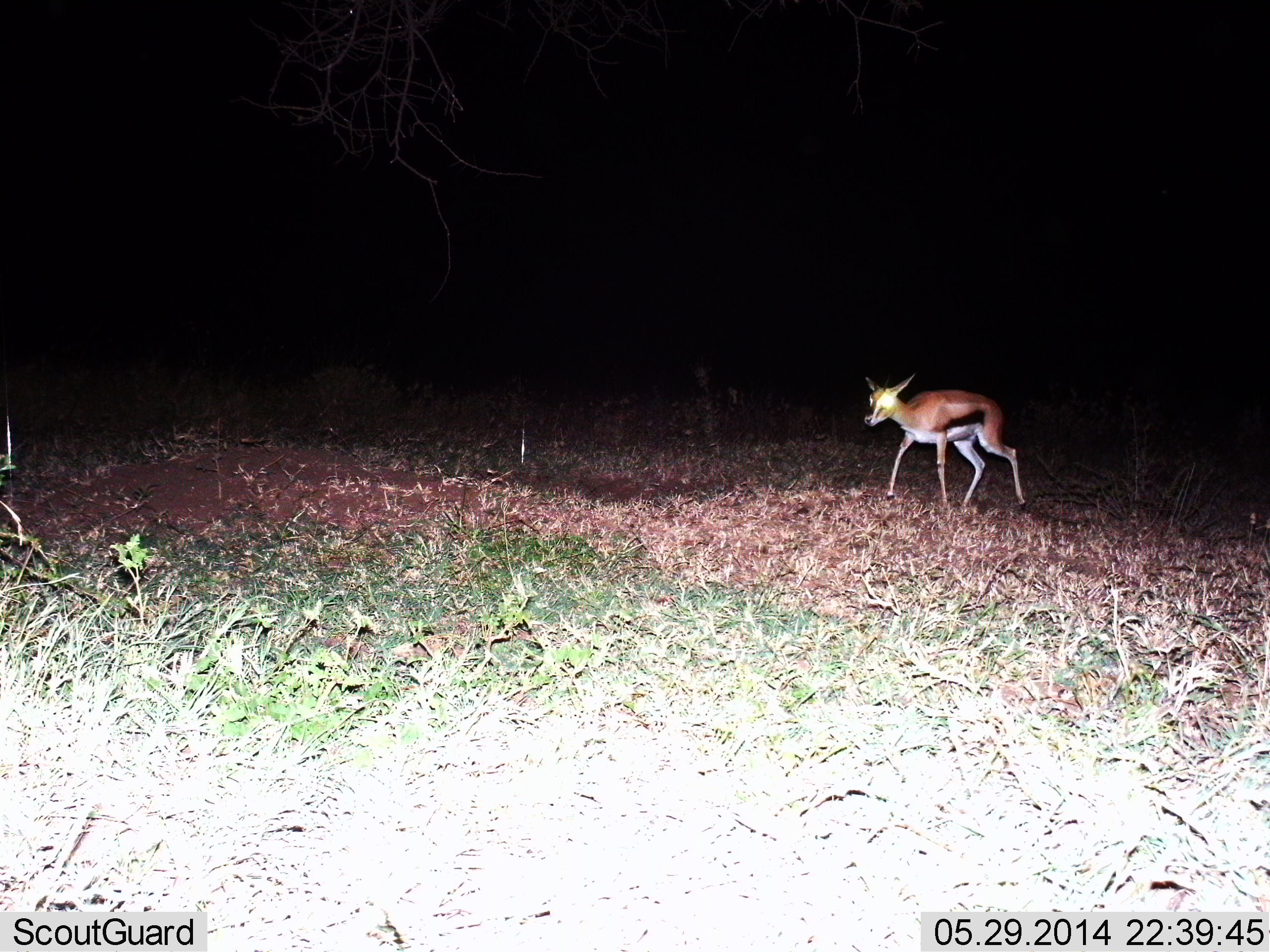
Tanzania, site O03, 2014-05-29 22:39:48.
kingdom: Animalia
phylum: Chordata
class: Mammalia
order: Artiodactyla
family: Bovidae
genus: Eudorcas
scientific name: Eudorcas thomsonii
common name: thomson's gazelle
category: gazellethomsons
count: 1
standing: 10%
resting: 0%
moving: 90%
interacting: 0%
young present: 0%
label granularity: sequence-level